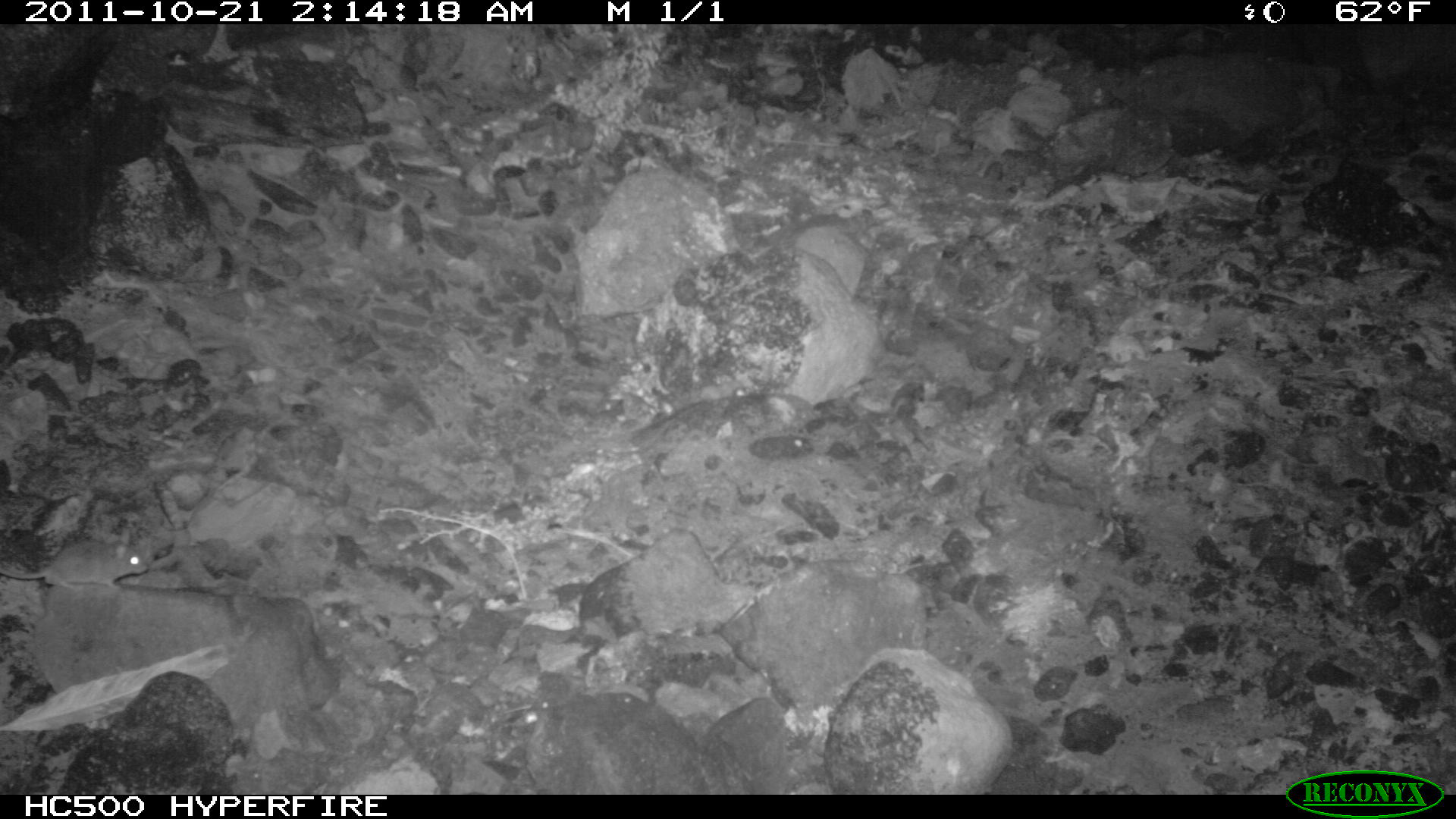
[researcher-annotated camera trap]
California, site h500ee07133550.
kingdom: Animalia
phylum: Chordata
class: Mammalia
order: Rodentia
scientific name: Rodentia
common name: rodent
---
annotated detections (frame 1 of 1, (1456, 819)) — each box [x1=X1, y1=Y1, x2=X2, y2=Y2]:
rodent: [x1=0, y1=538, x2=147, y2=592]